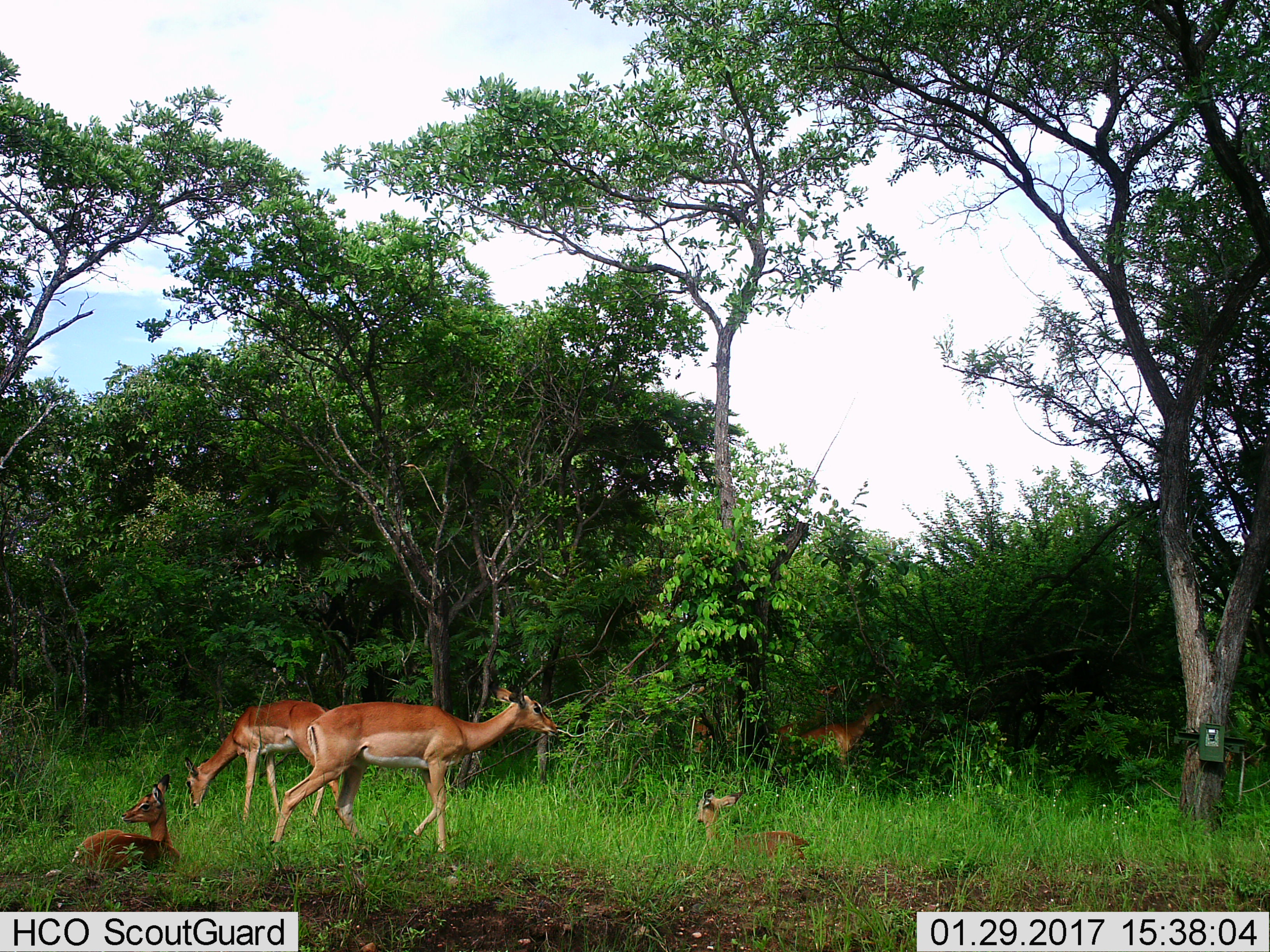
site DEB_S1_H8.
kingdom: Animalia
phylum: Chordata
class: Mammalia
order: Artiodactyla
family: Bovidae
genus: Aepyceros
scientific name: Aepyceros melampus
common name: impala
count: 6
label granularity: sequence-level